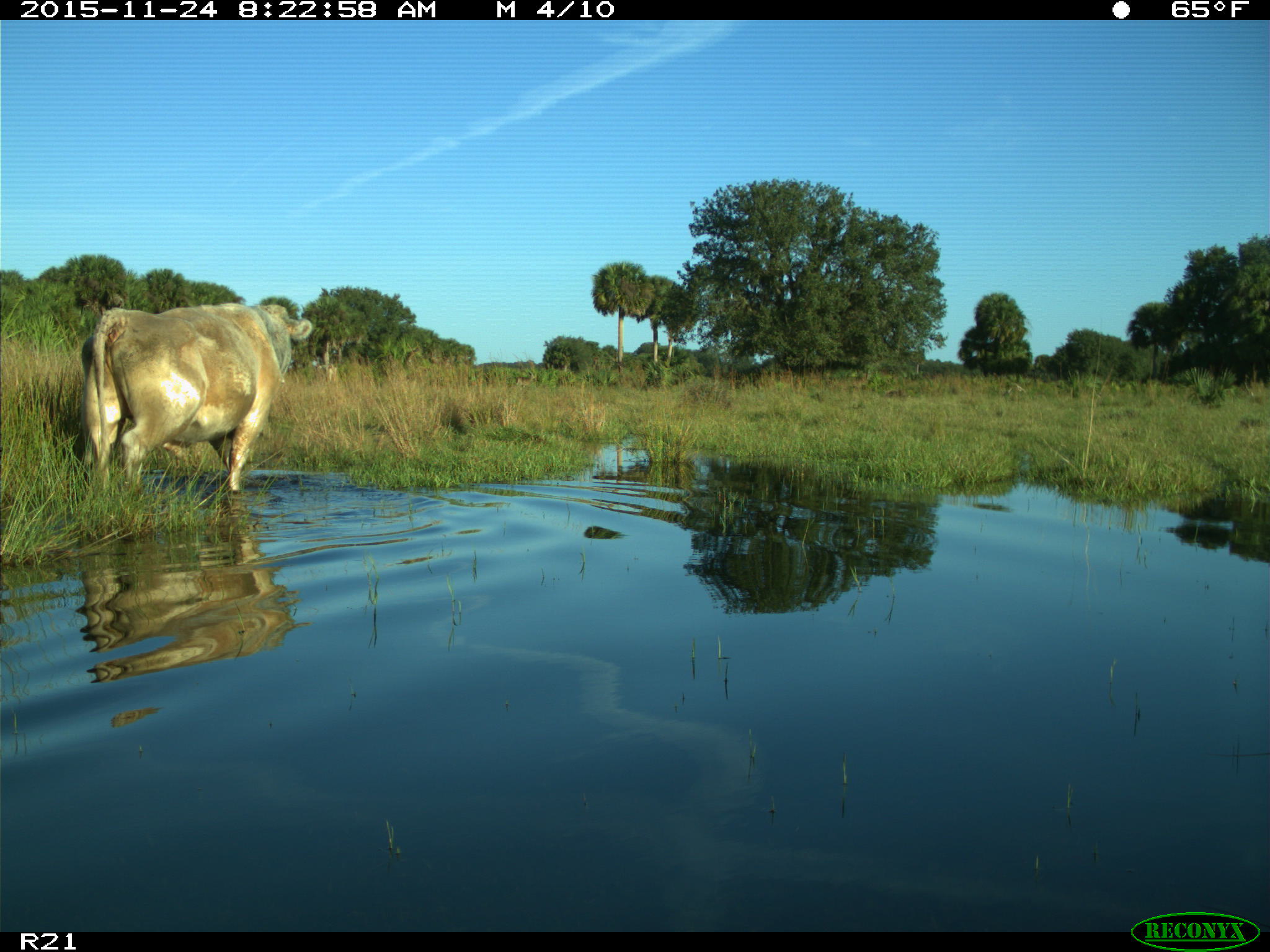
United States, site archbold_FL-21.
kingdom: Animalia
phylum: Chordata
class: Mammalia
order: Artiodactyla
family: Bovidae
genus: Bos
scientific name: Bos taurus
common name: domestic cow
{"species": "Bos taurus (domestic cow)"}